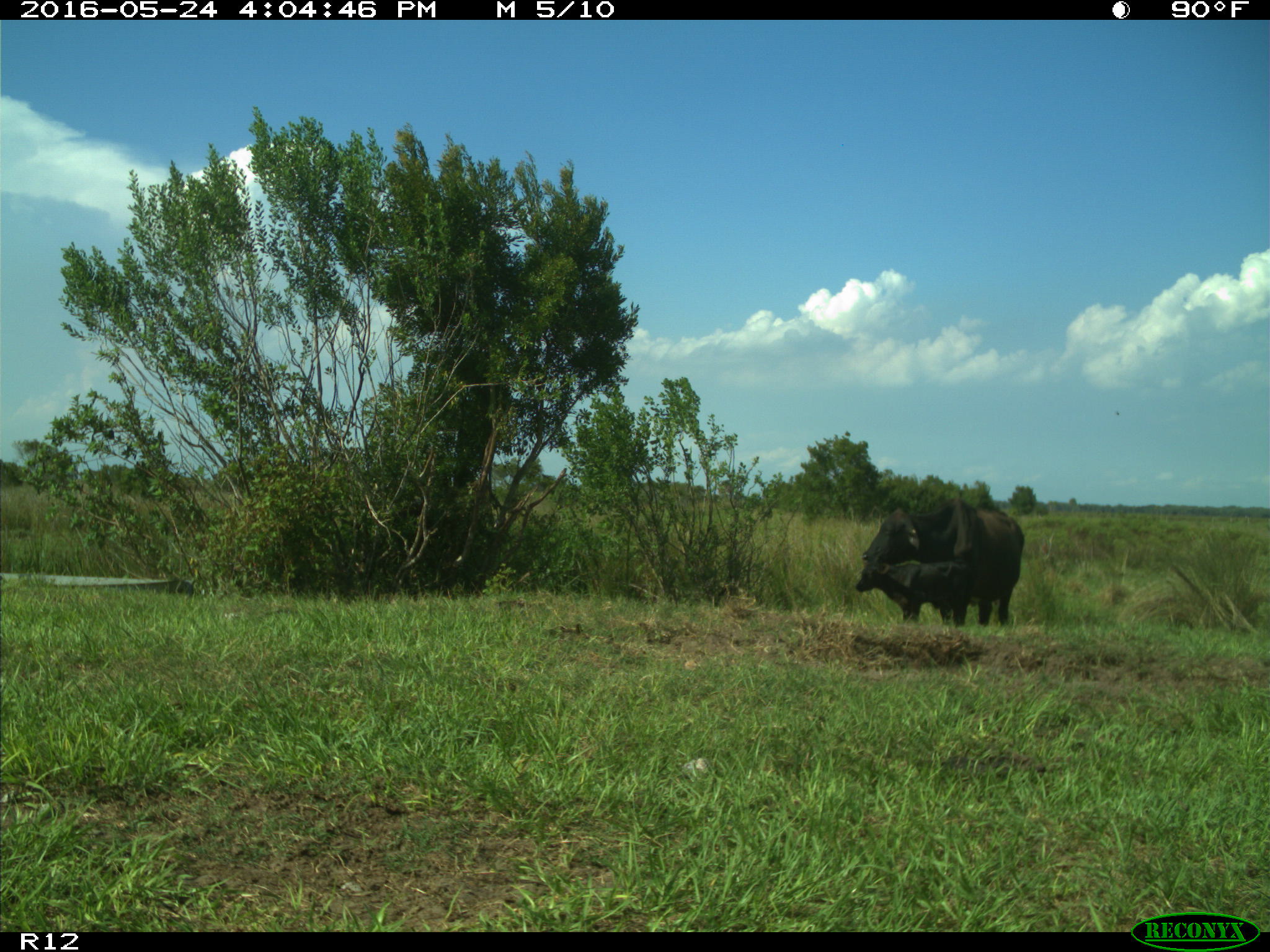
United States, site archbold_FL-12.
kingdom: Animalia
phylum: Chordata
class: Mammalia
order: Artiodactyla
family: Bovidae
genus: Bos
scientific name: Bos taurus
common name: domestic cow